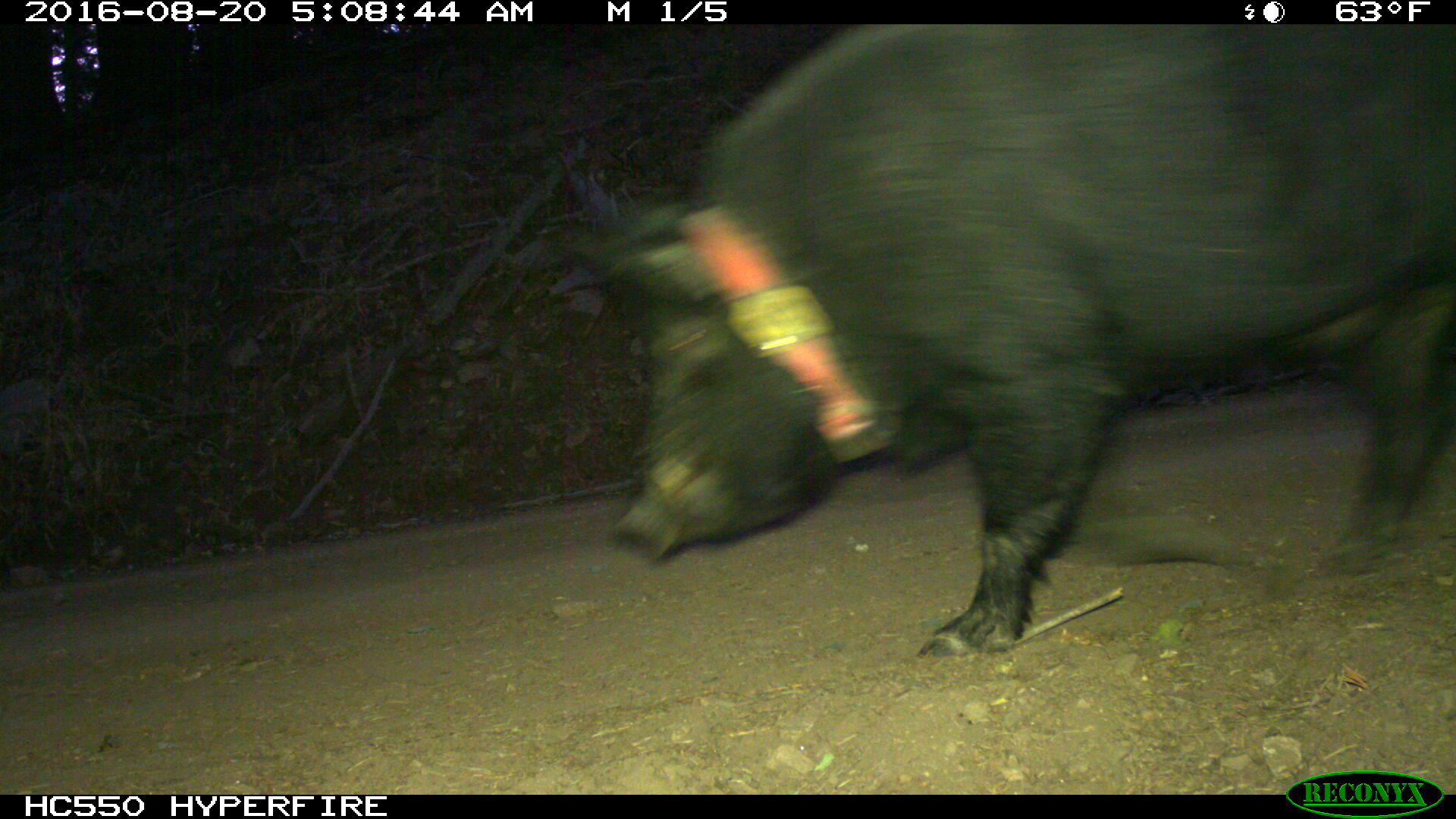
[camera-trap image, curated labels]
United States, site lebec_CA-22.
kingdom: Animalia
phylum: Chordata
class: Mammalia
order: Artiodactyla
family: Suidae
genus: Sus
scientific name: Sus scrofa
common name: wild boar